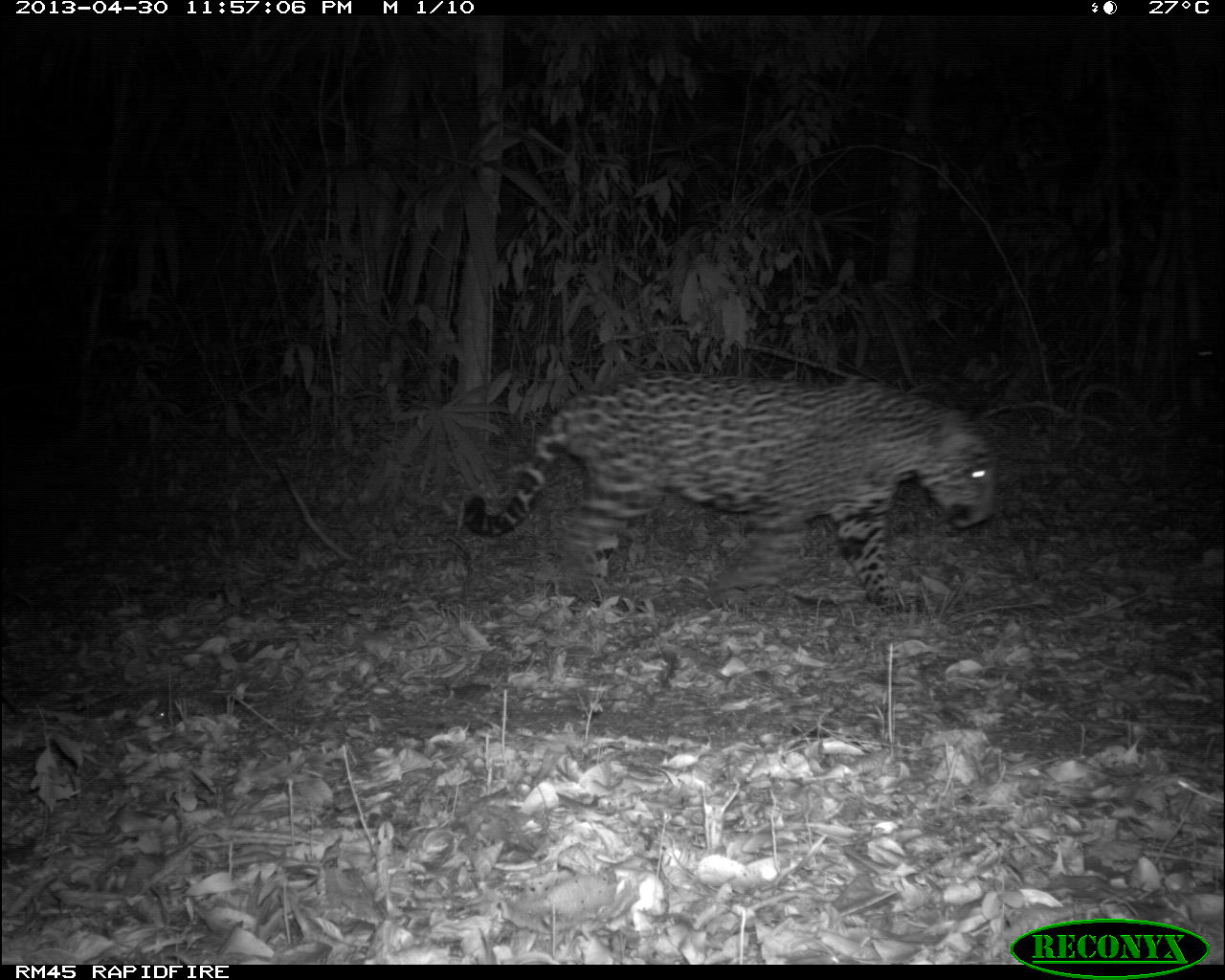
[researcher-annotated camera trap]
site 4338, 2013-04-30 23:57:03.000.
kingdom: Animalia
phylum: Chordata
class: Mammalia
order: Carnivora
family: Felidae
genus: Panthera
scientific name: Panthera onca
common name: jaguar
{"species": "Panthera onca (jaguar)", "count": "1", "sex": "male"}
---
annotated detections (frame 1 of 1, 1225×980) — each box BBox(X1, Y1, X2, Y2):
panthera onca: BBox(459, 366, 1000, 615)